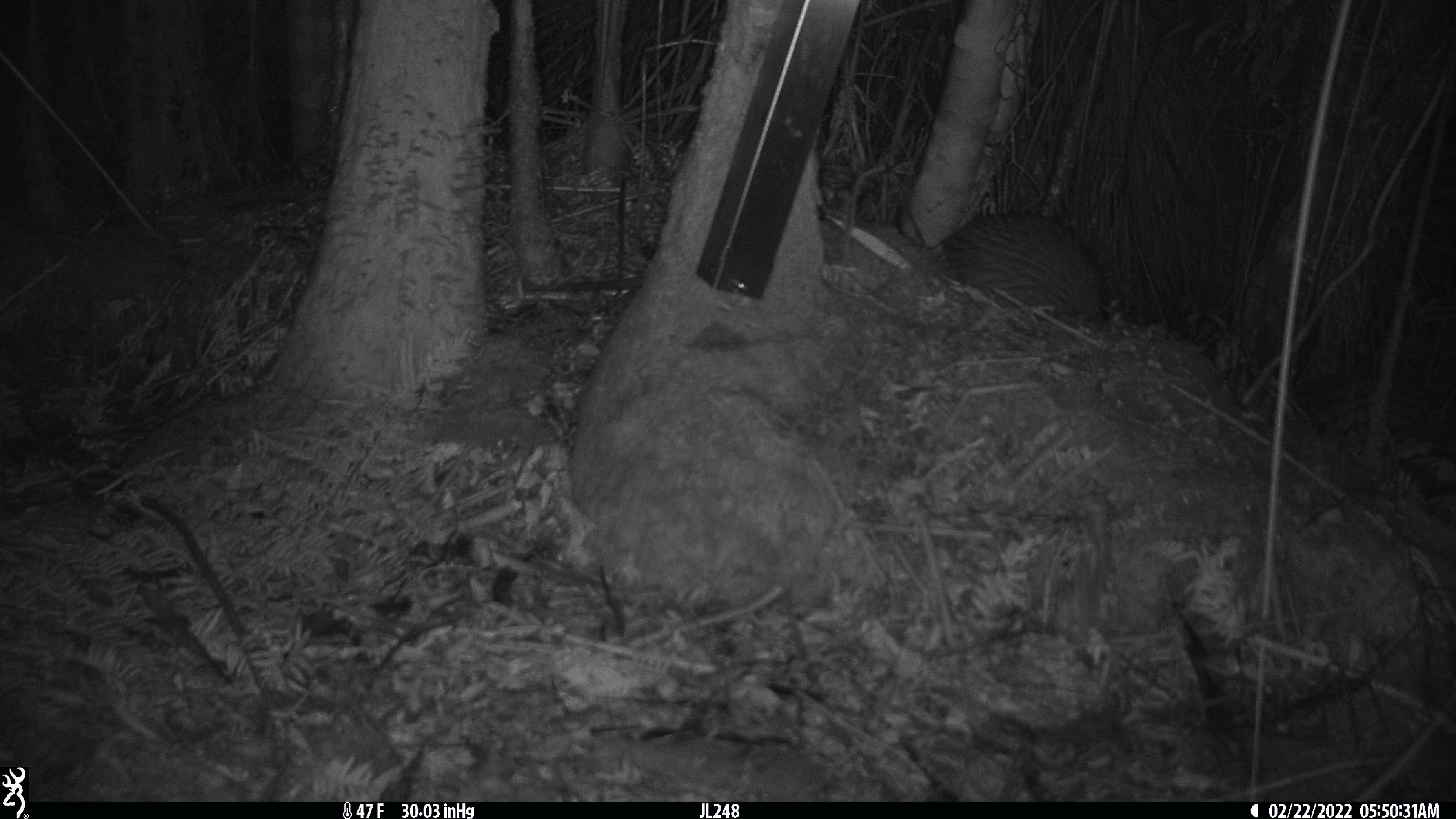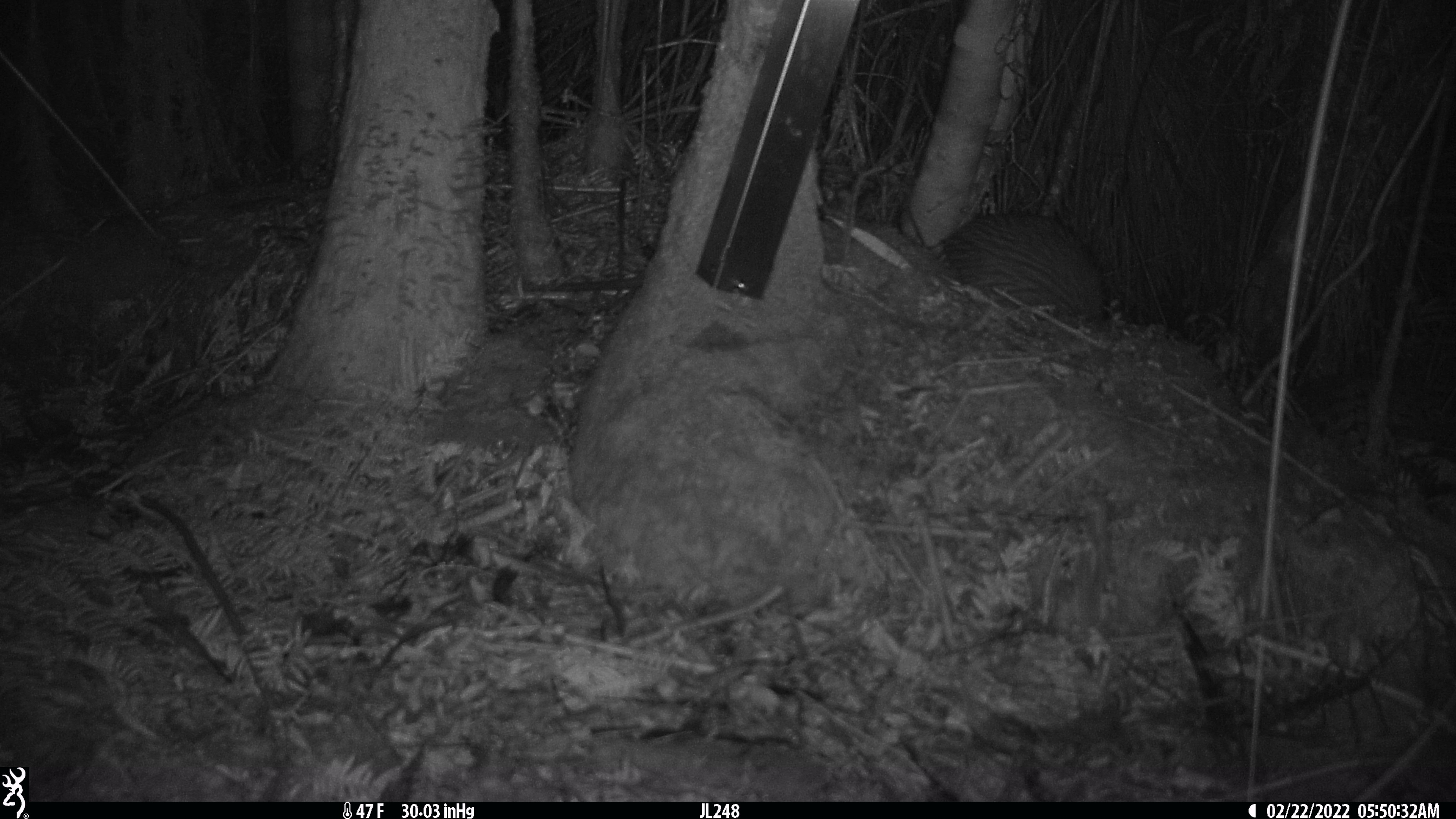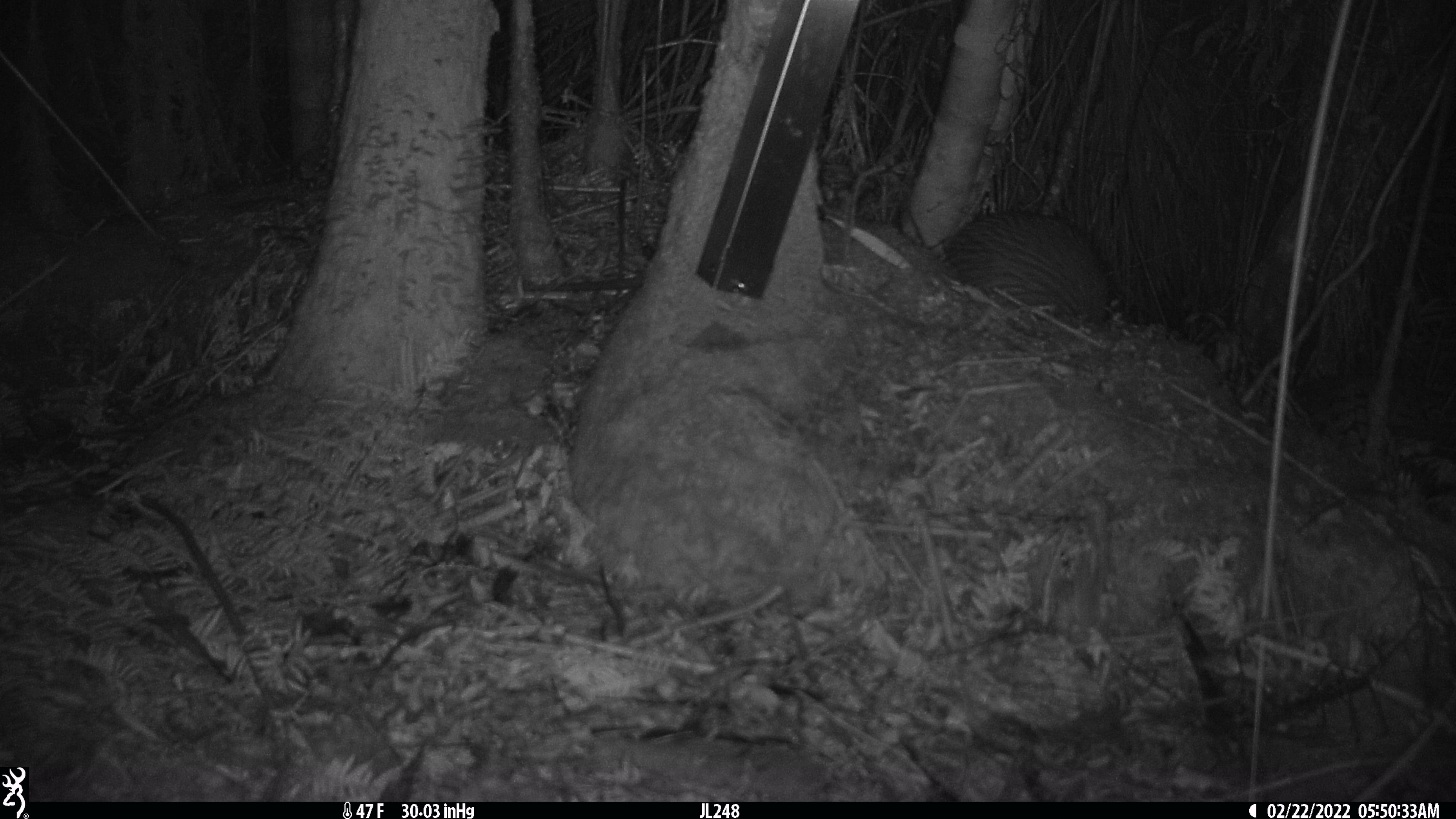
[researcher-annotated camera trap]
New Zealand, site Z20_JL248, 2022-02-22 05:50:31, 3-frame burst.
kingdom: Animalia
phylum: Chordata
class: Aves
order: Apterygiformes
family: Apterygidae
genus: Apteryx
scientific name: Apteryx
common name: kiwi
Kiwi (Apteryx).